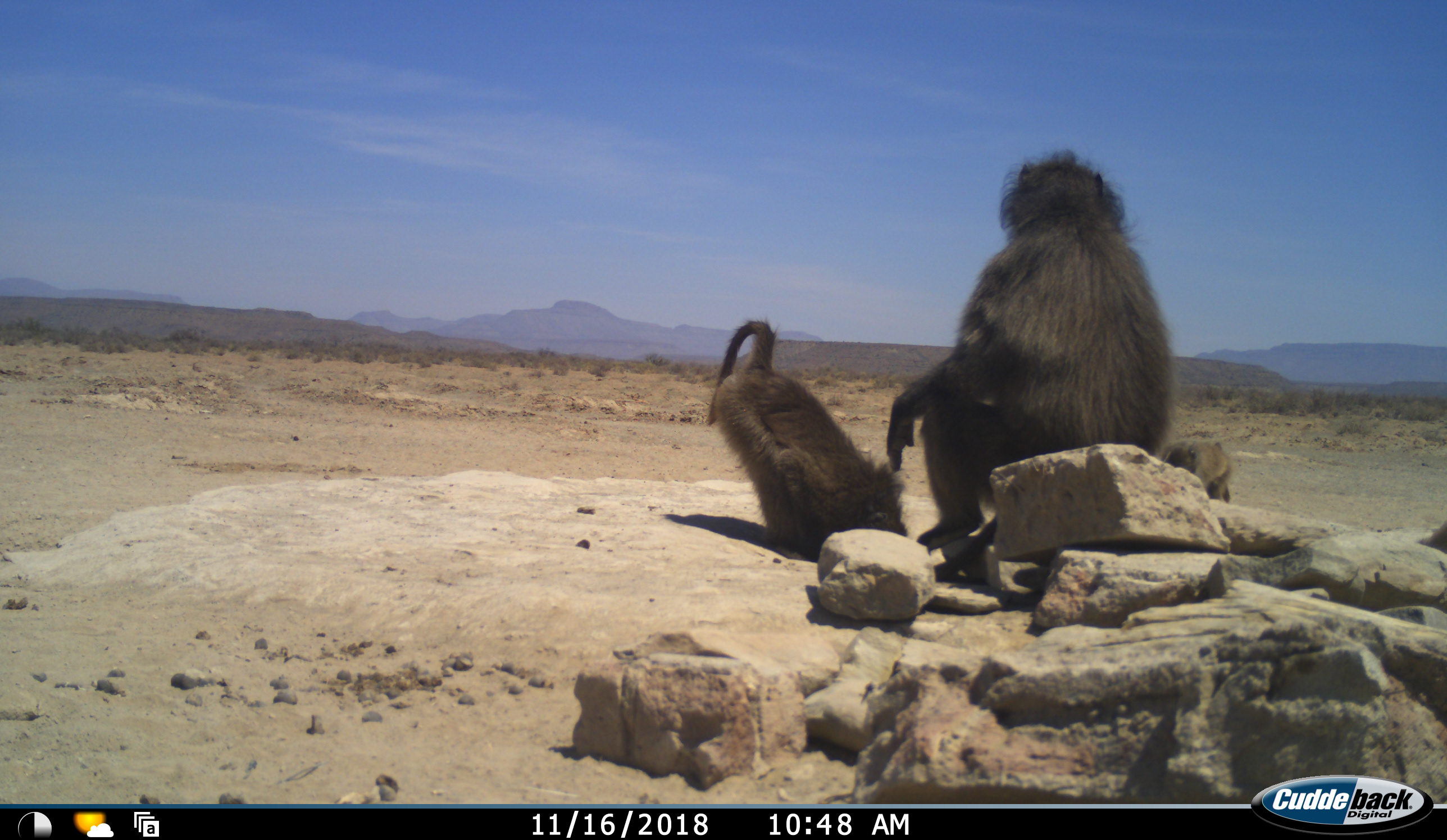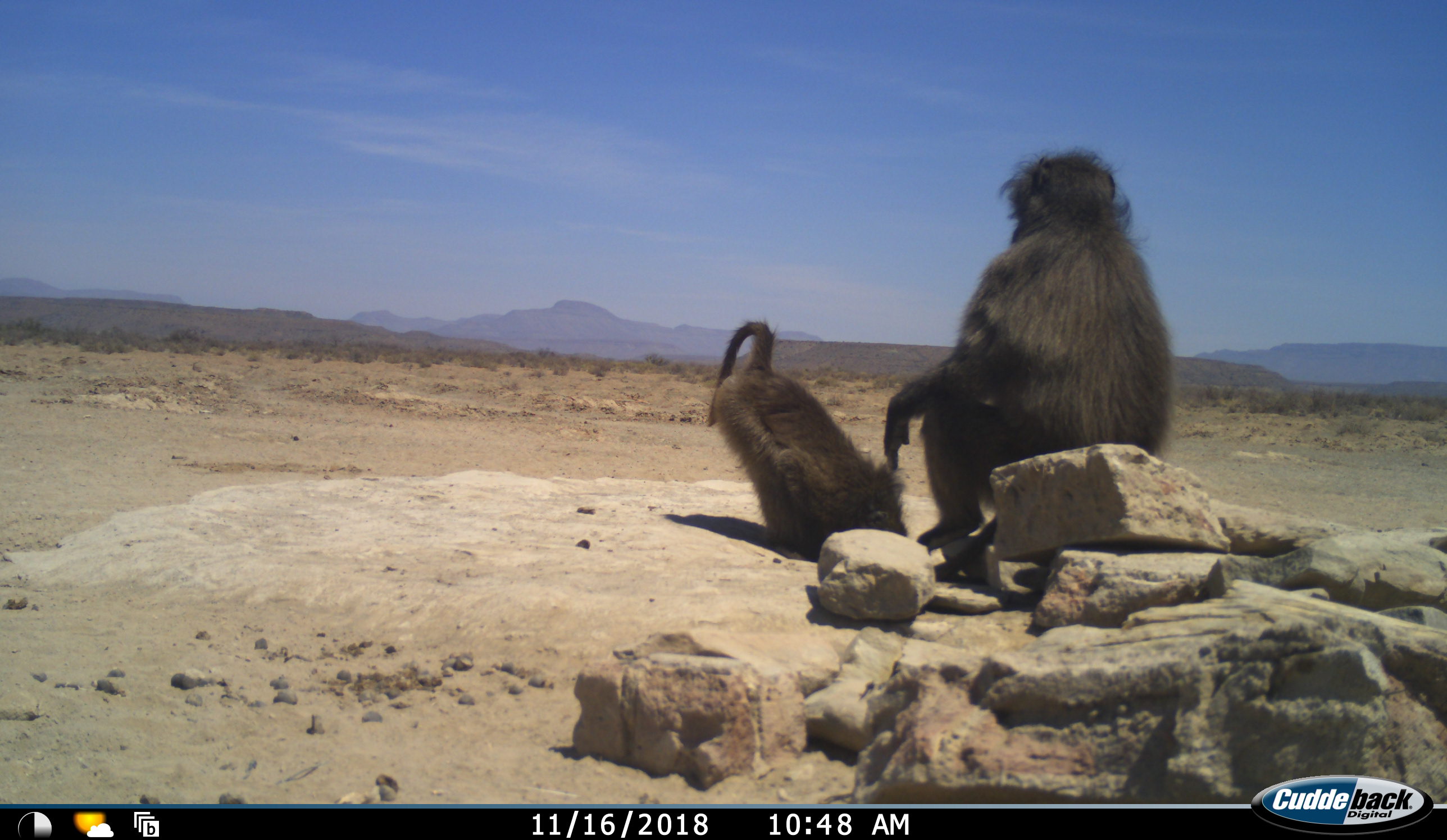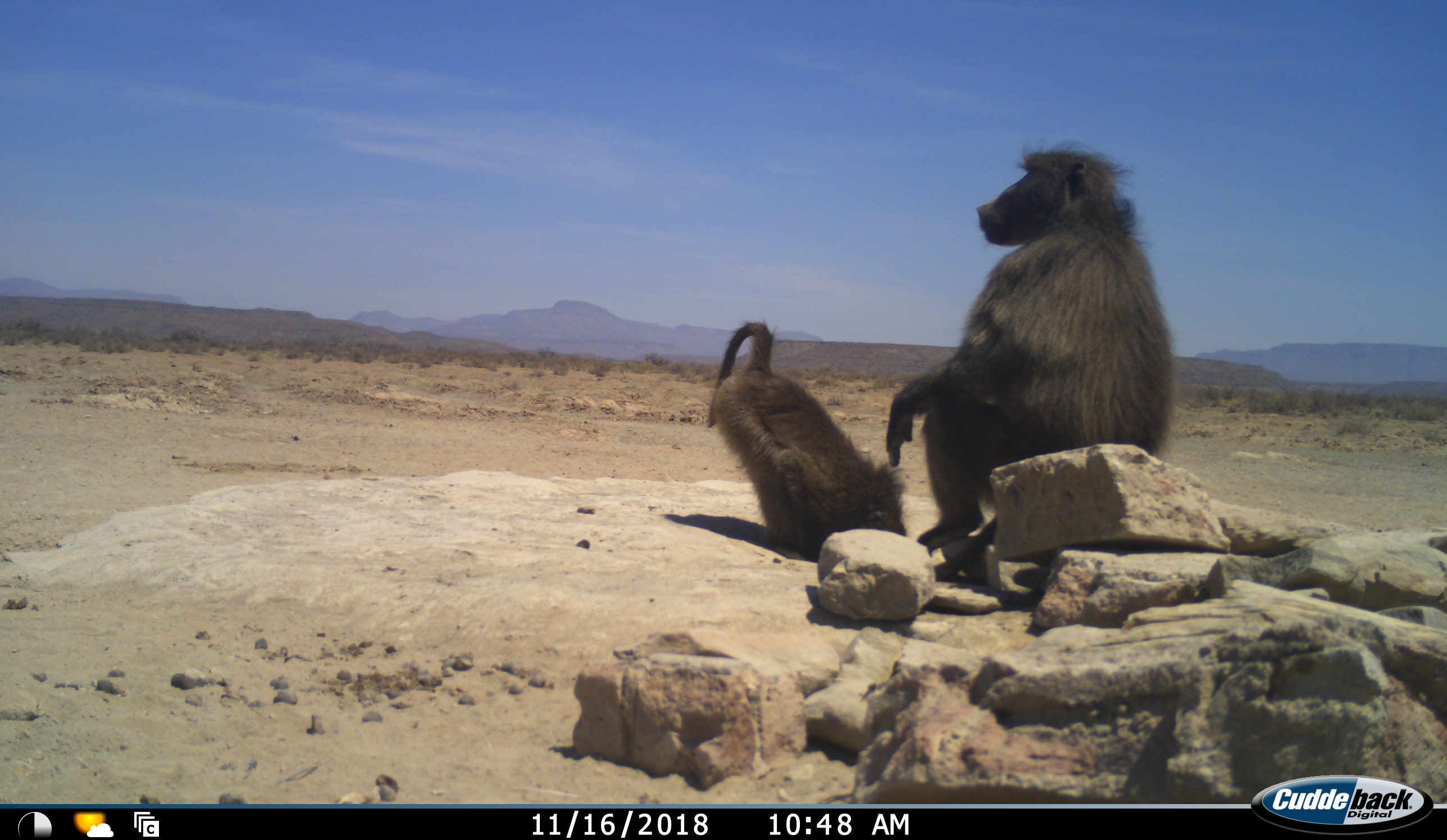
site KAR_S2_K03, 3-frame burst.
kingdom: Animalia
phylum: Chordata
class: Mammalia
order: Primates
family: Cercopithecidae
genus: Papio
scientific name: Papio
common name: baboon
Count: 4.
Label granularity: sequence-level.